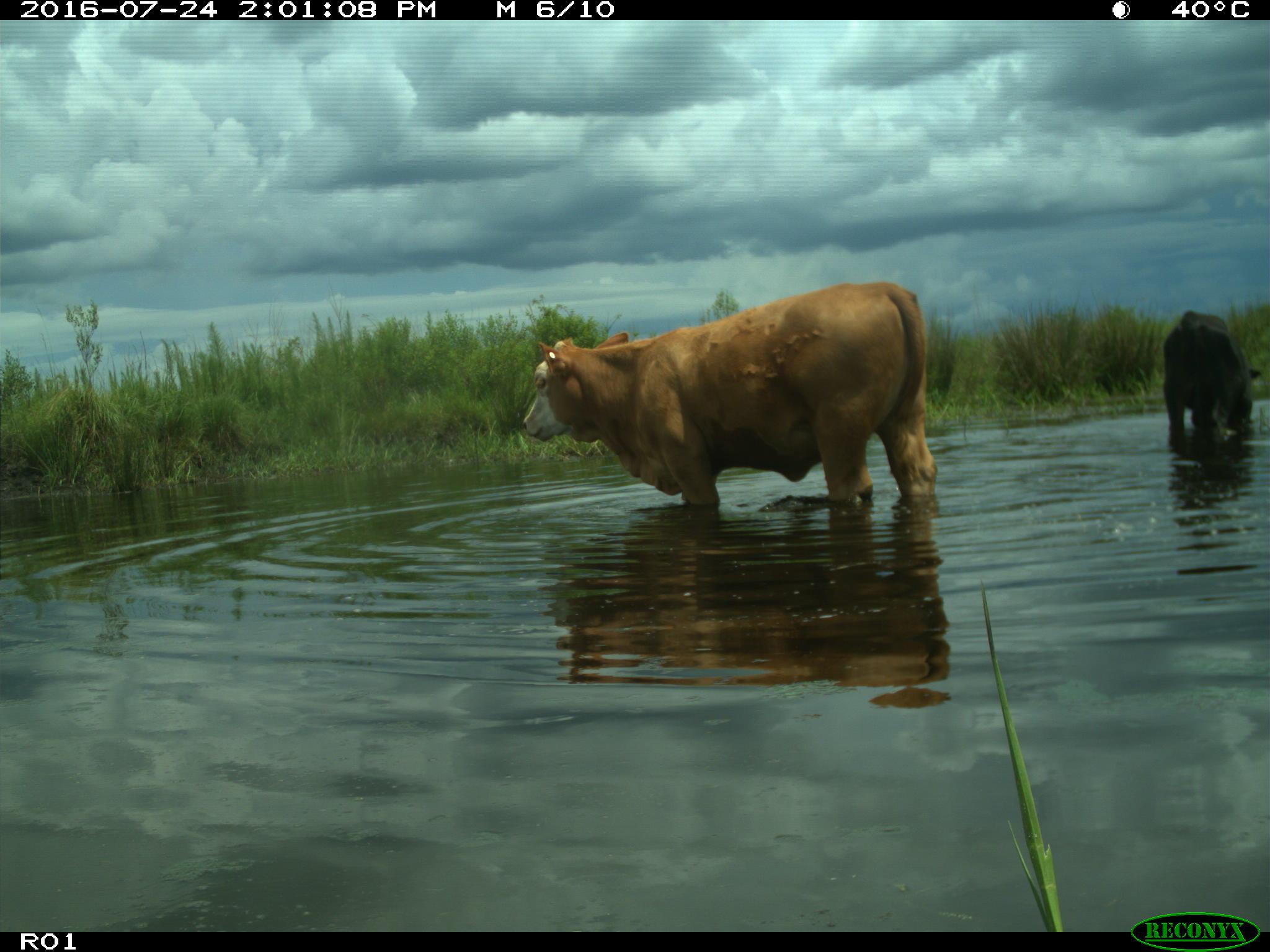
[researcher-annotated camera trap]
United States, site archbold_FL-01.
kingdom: Animalia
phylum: Chordata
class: Mammalia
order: Artiodactyla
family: Bovidae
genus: Bos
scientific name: Bos taurus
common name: domestic cow